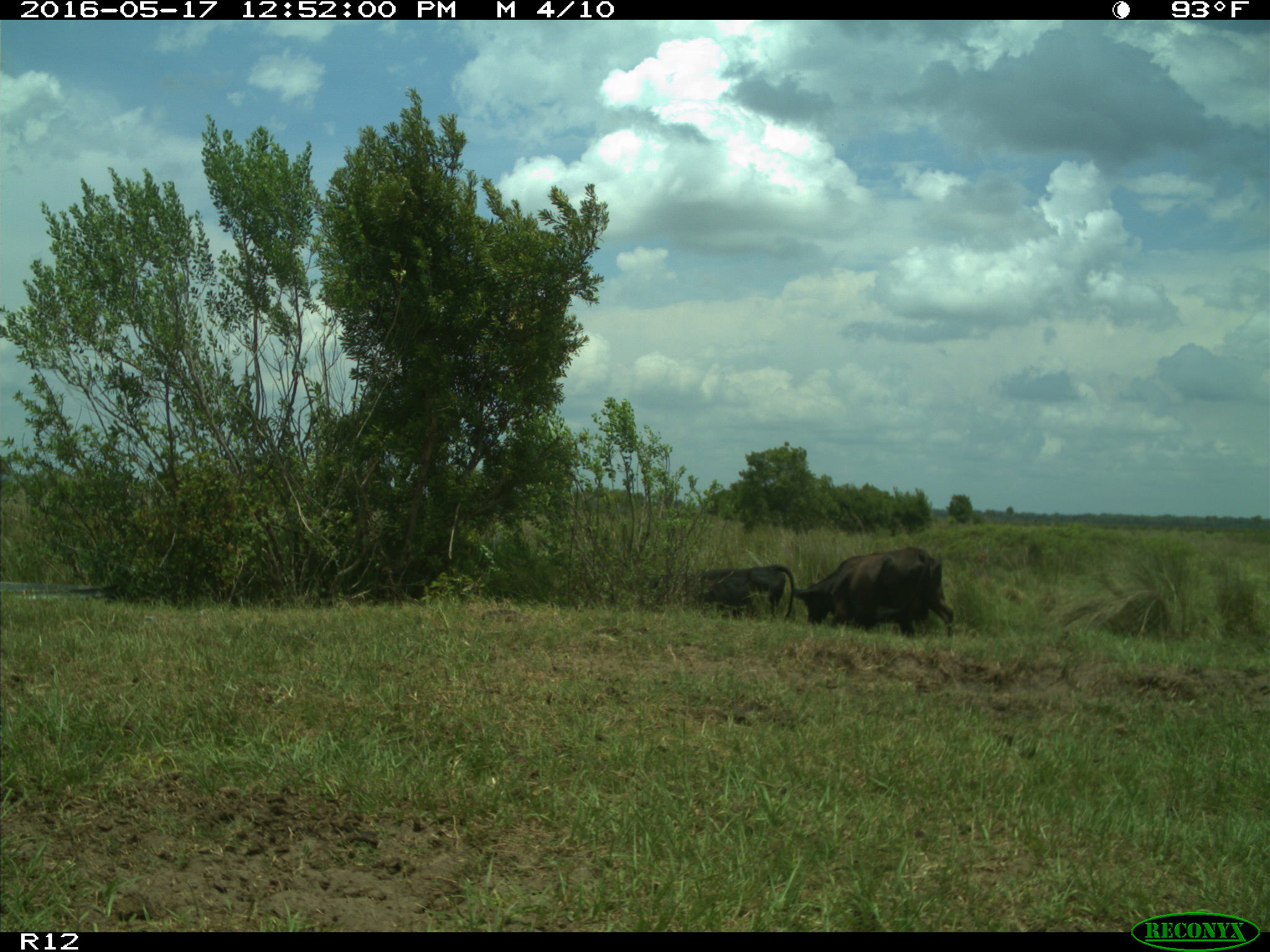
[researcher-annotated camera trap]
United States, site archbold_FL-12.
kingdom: Animalia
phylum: Chordata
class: Mammalia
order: Artiodactyla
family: Bovidae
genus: Bos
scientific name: Bos taurus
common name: domestic cow